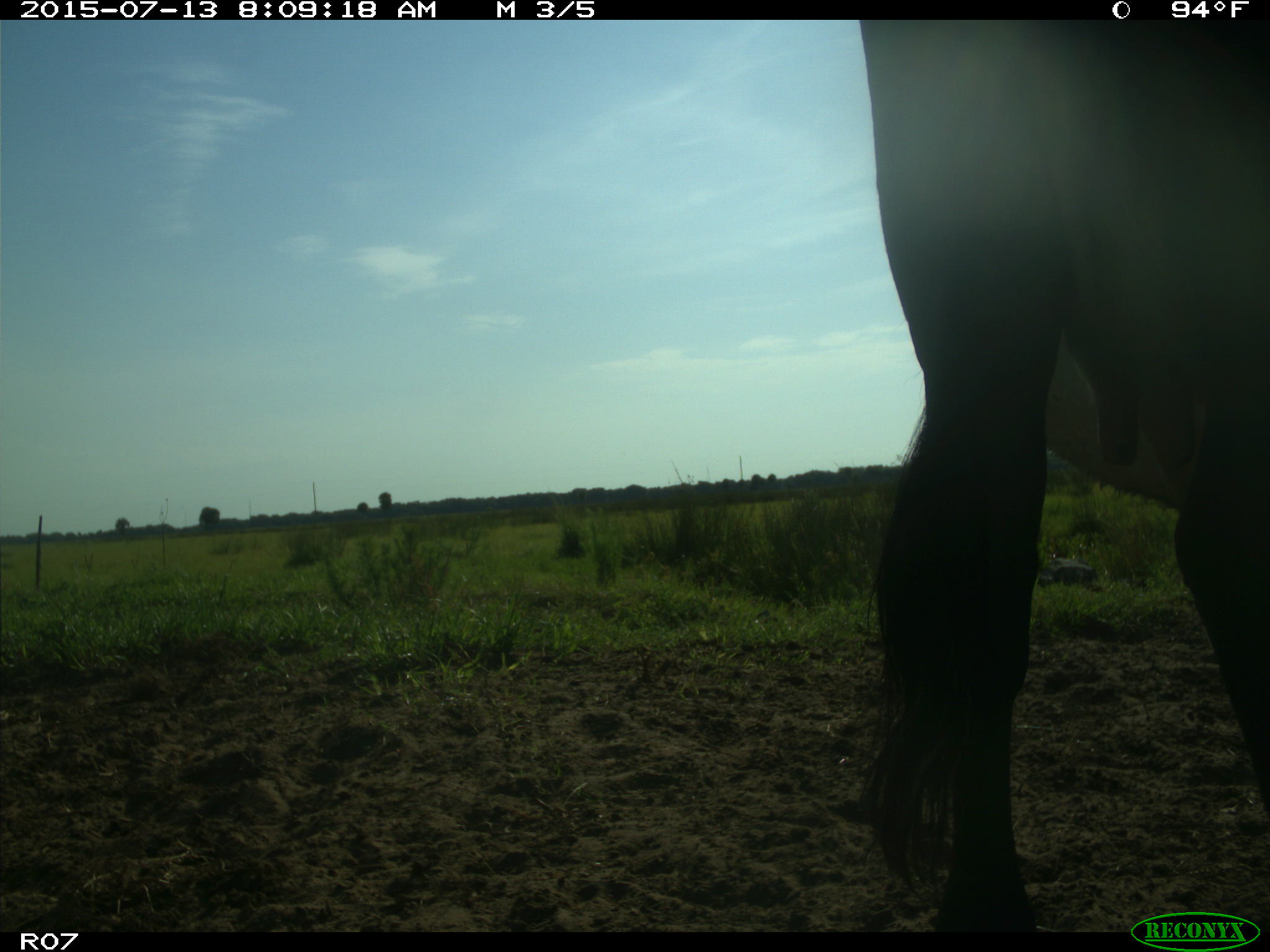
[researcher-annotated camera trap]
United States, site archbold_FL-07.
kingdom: Animalia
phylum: Chordata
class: Mammalia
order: Artiodactyla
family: Bovidae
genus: Bos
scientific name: Bos taurus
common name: domestic cow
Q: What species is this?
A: Bos taurus (domestic cow).